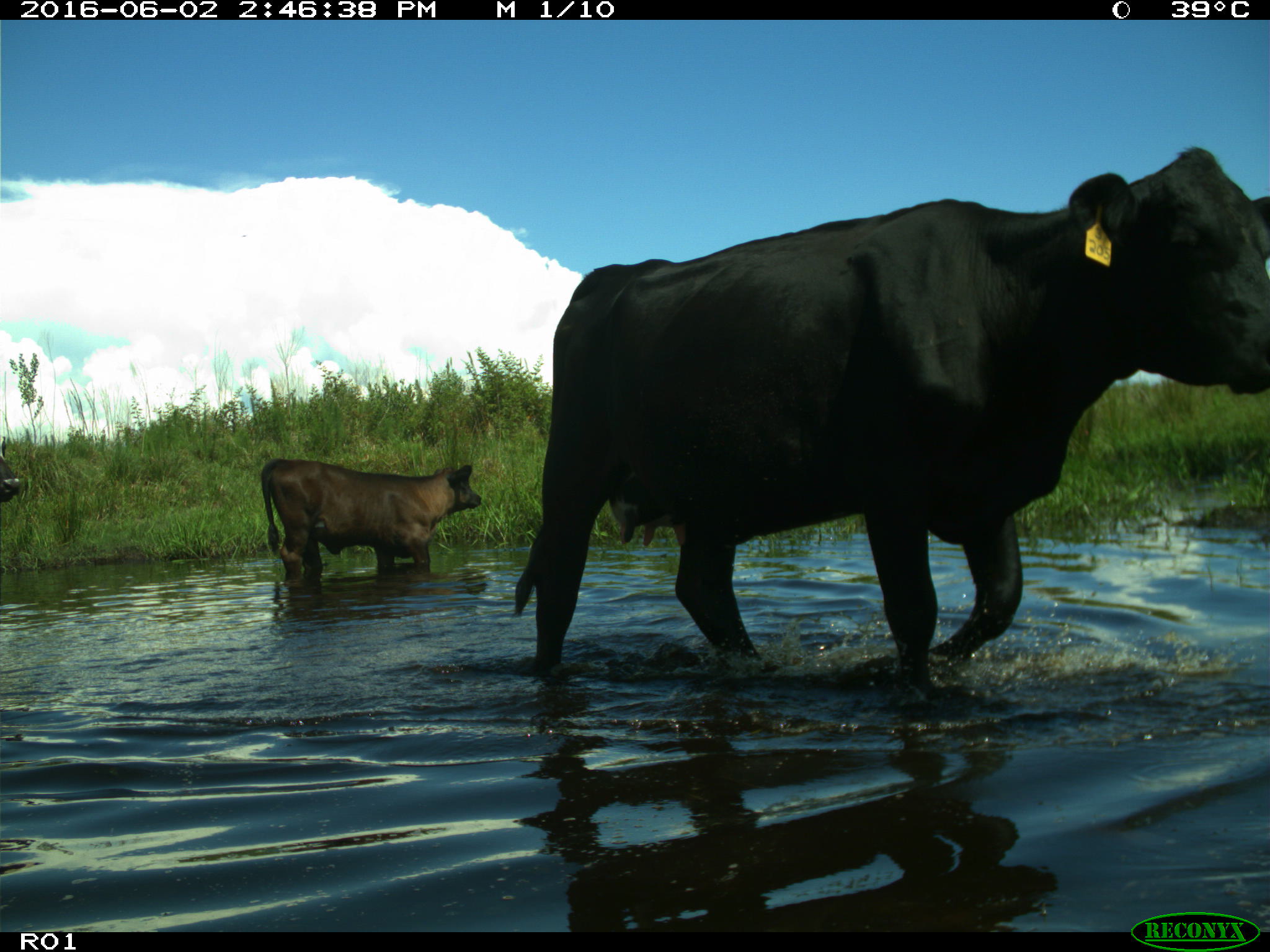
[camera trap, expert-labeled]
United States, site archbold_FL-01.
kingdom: Animalia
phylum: Chordata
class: Mammalia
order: Artiodactyla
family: Bovidae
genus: Bos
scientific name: Bos taurus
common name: domestic cow